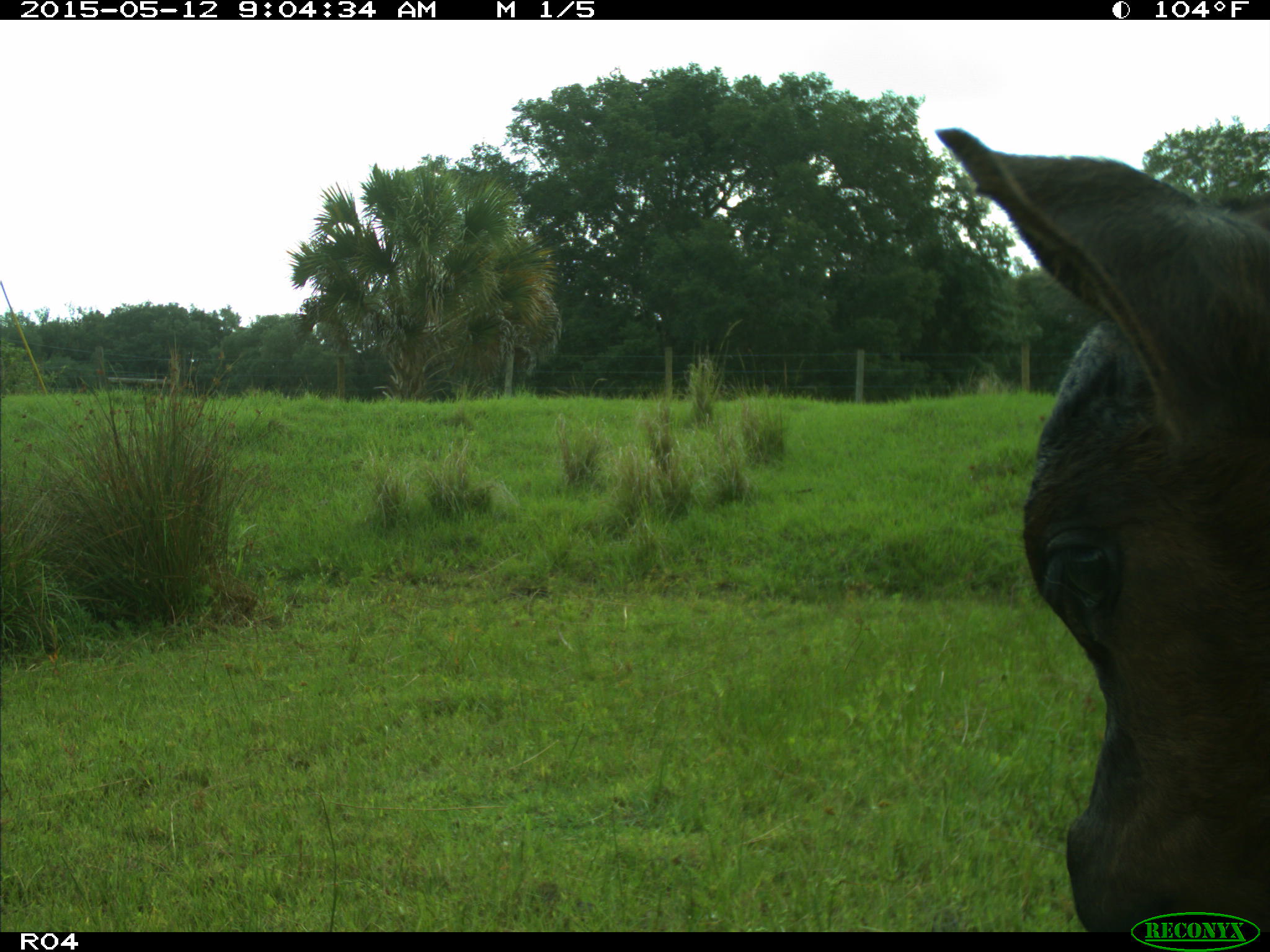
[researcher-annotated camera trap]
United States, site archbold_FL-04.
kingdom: Animalia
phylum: Chordata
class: Mammalia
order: Artiodactyla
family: Bovidae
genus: Bos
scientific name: Bos taurus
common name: domestic cow